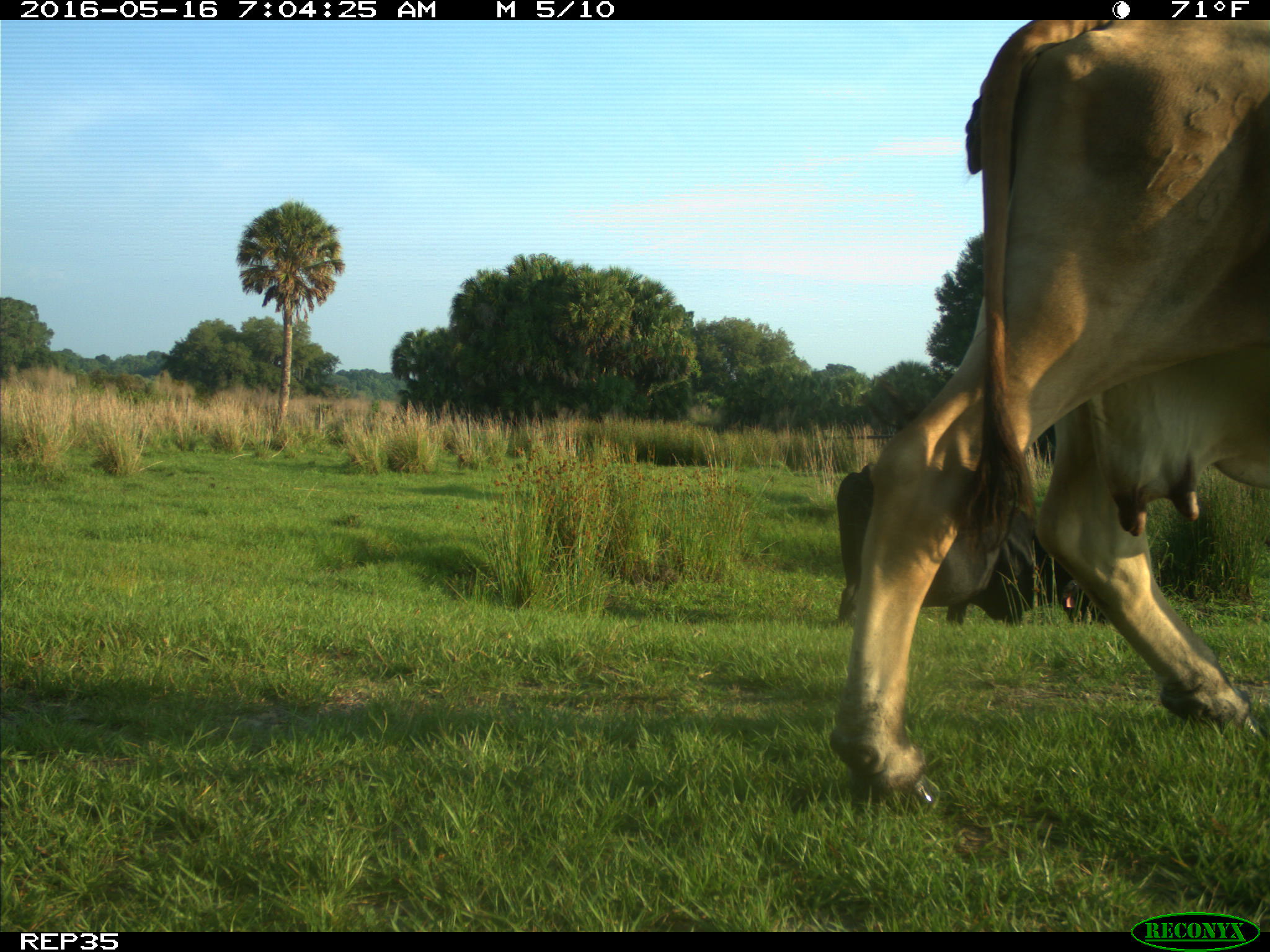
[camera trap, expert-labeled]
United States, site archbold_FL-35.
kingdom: Animalia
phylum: Chordata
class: Mammalia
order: Artiodactyla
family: Bovidae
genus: Bos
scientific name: Bos taurus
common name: domestic cow